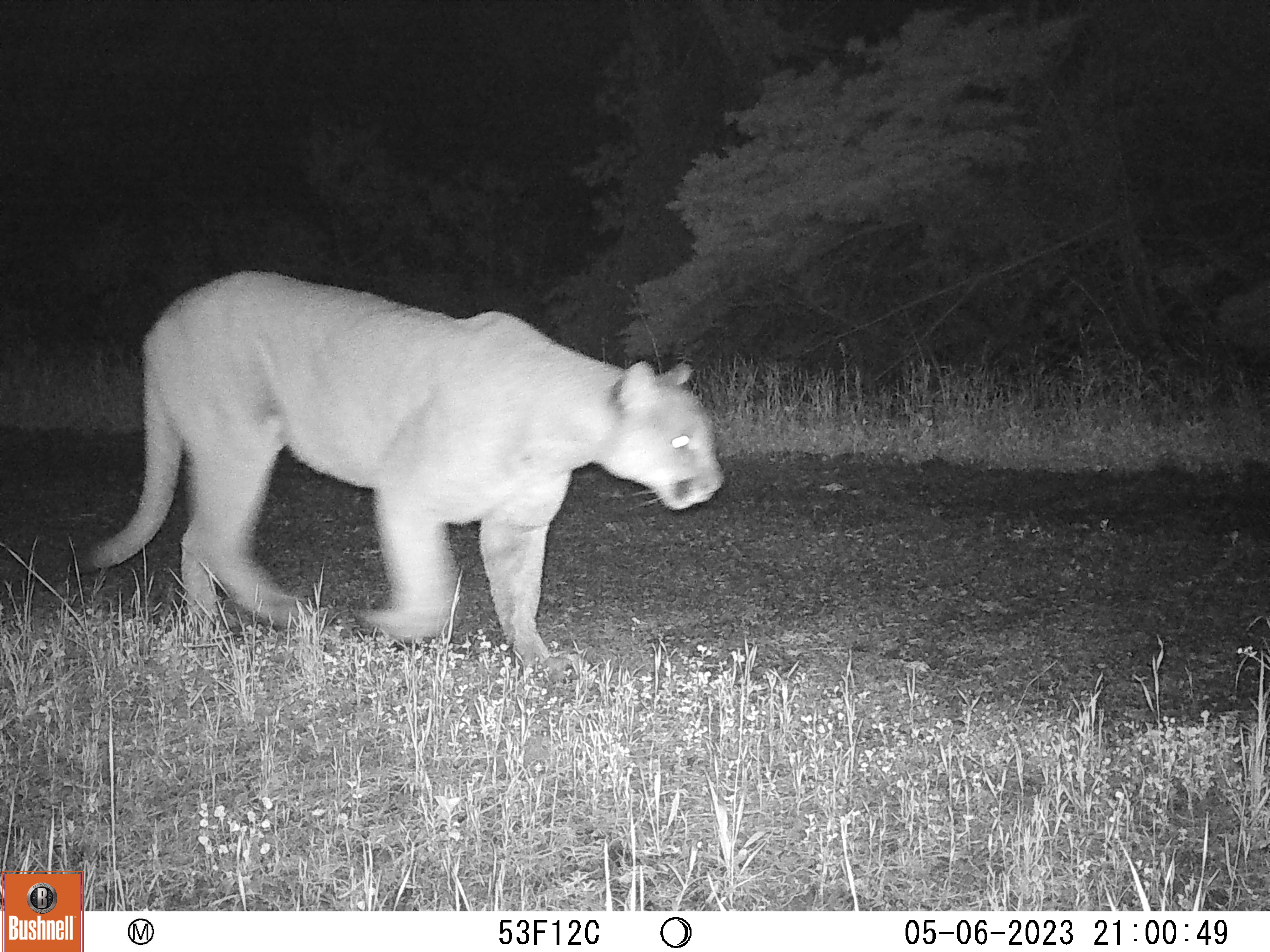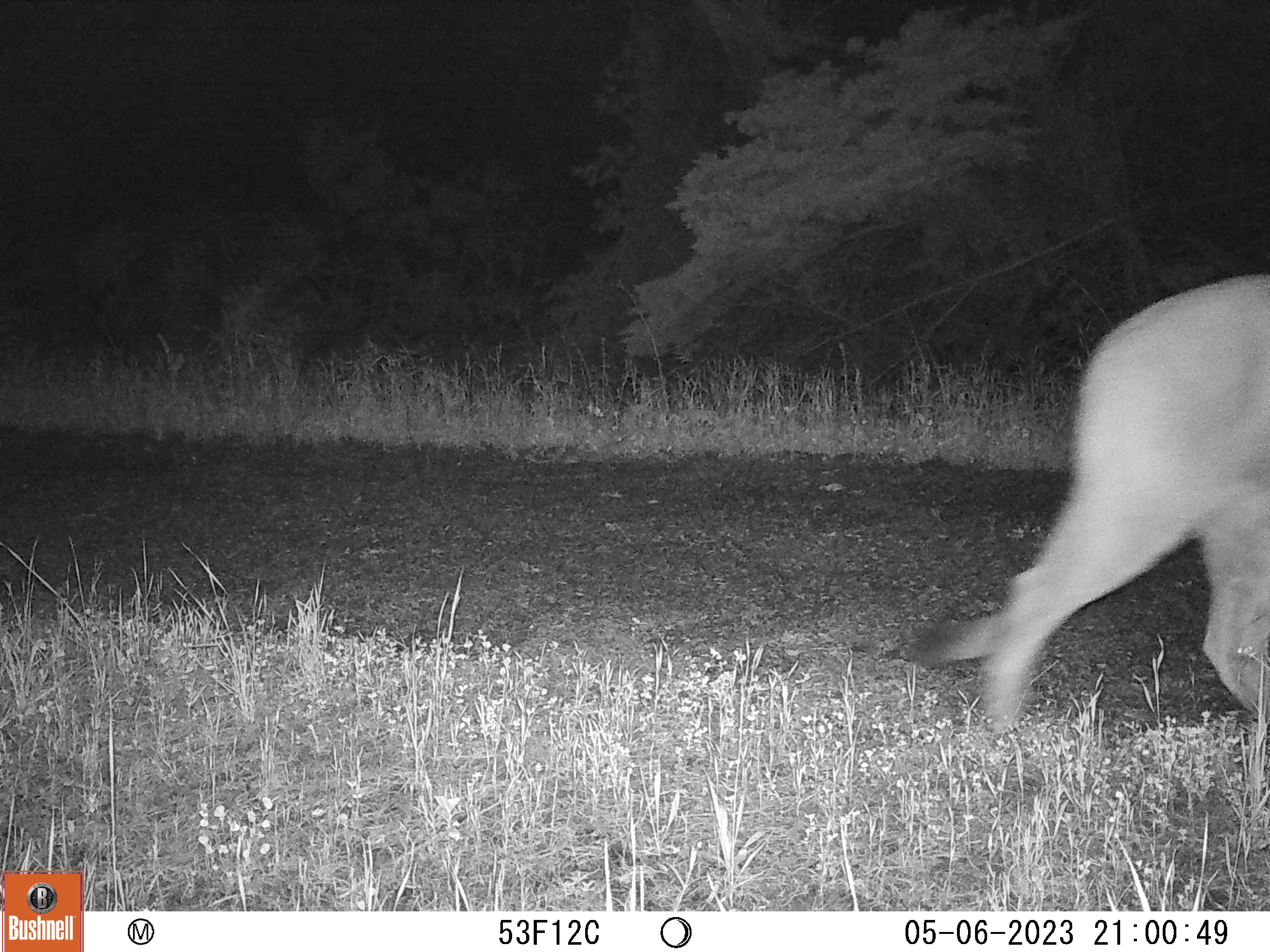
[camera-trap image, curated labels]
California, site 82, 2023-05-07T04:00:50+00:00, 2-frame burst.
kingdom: Animalia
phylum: Chordata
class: Mammalia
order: Carnivora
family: Felidae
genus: Puma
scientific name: Puma concolor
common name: puma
Puma (Puma concolor).